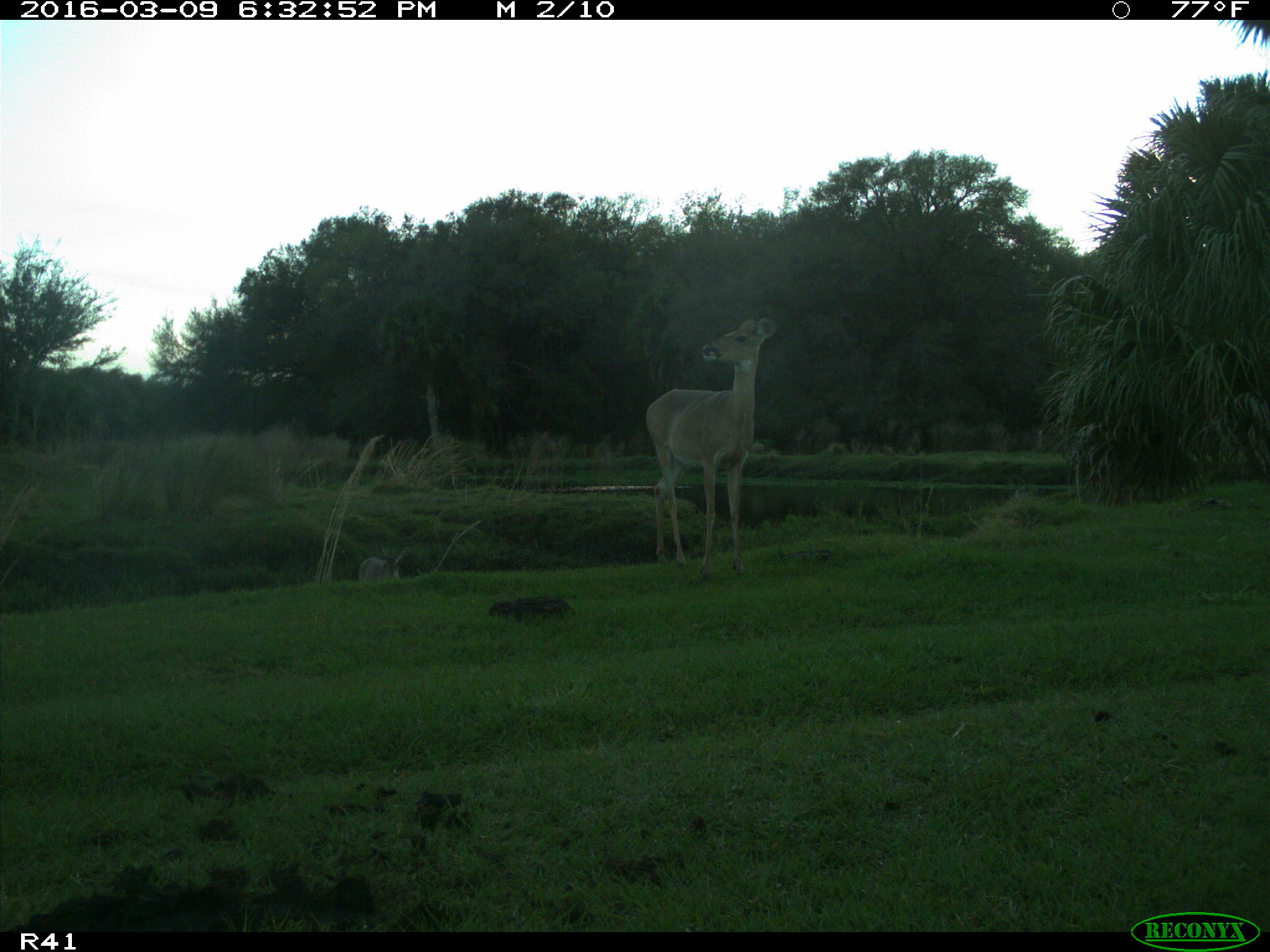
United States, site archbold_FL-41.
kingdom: Animalia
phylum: Chordata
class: Mammalia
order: Artiodactyla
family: Cervidae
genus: Odocoileus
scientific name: Odocoileus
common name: deer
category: unidentified deer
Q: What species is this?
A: Unidentified deer (deer) (Odocoileus).